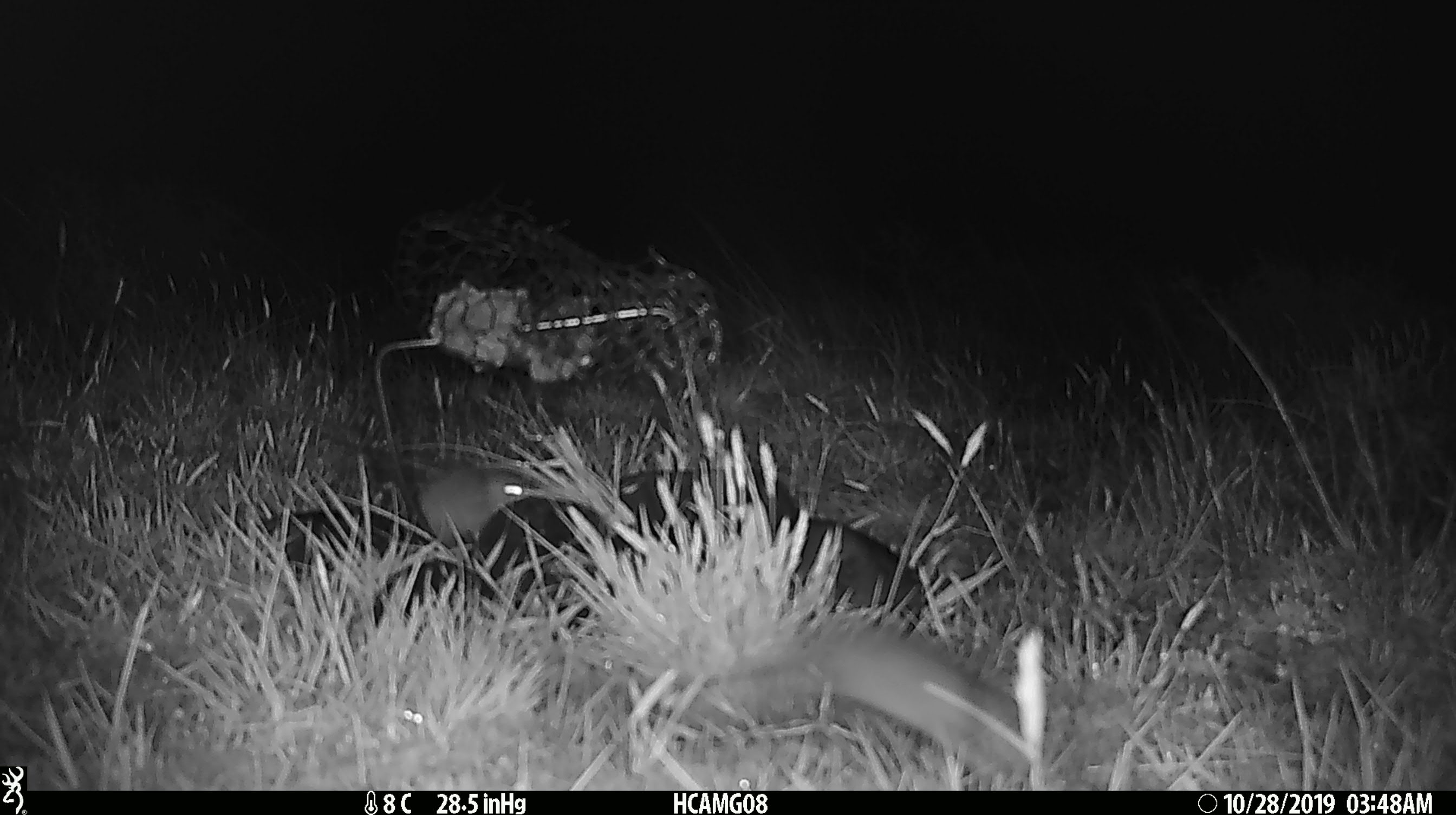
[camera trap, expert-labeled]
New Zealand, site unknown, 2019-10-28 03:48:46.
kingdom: Animalia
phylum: Chordata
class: Mammalia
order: Rodentia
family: Muridae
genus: Mus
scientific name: Mus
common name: mouse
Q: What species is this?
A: Mouse (Mus).